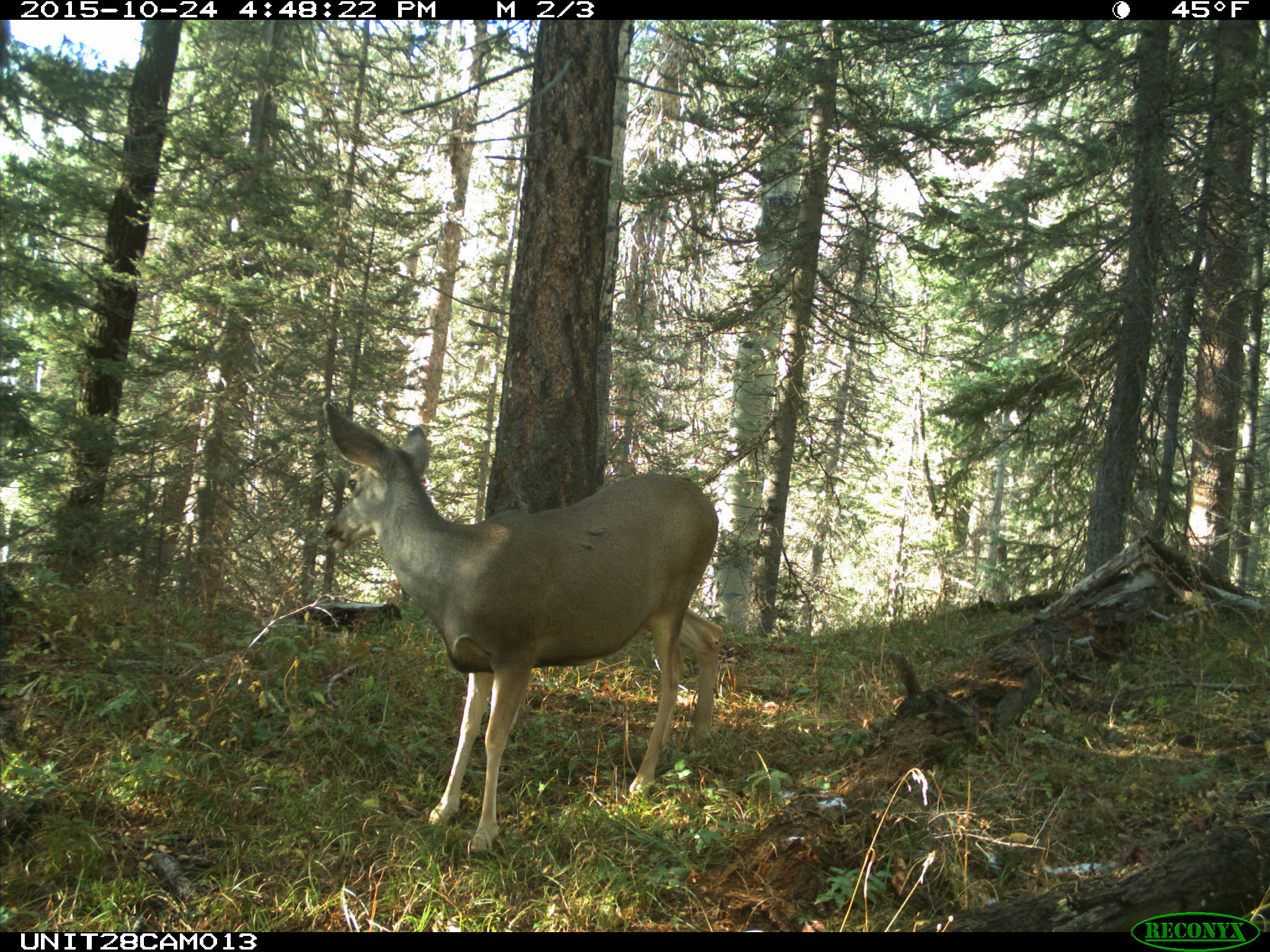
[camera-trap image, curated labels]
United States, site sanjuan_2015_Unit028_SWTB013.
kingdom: Animalia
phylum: Chordata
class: Mammalia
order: Artiodactyla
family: Cervidae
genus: Odocoileus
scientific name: Odocoileus hemionus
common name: mule deer